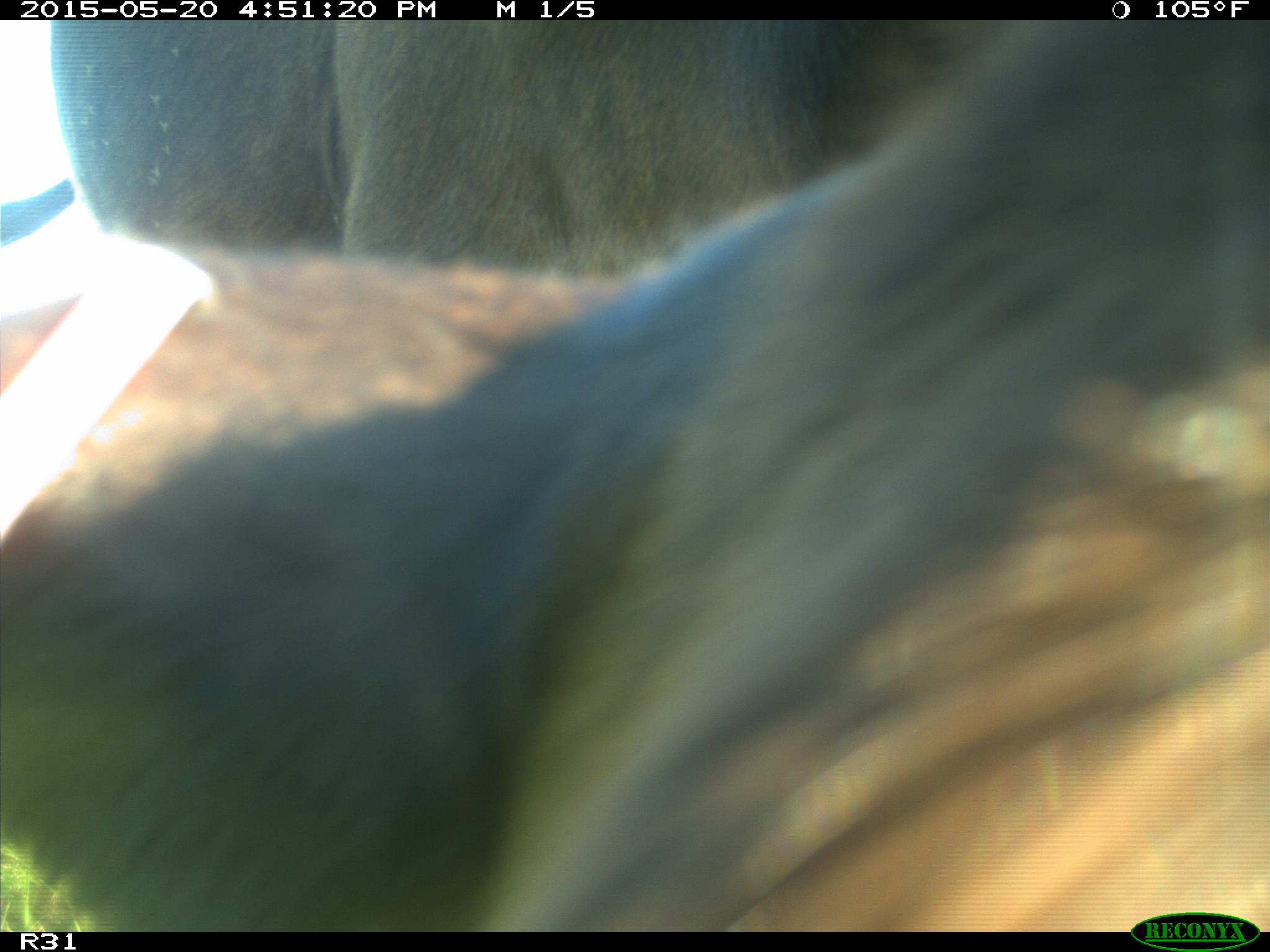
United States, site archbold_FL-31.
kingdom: Animalia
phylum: Chordata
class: Mammalia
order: Artiodactyla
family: Bovidae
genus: Bos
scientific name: Bos taurus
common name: domestic cow